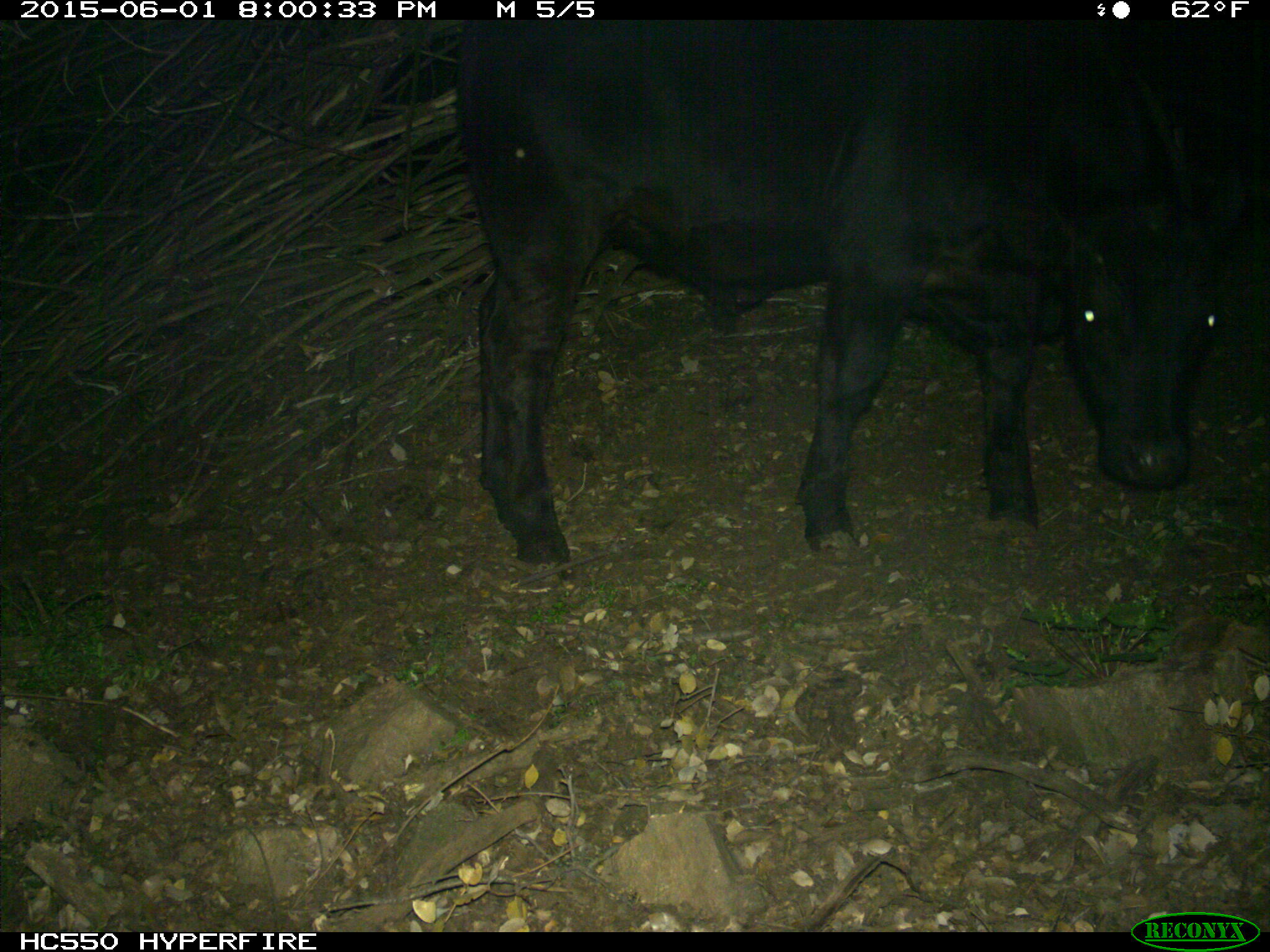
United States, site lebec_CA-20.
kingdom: Animalia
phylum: Chordata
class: Mammalia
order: Artiodactyla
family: Bovidae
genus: Bos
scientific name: Bos taurus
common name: domestic cow